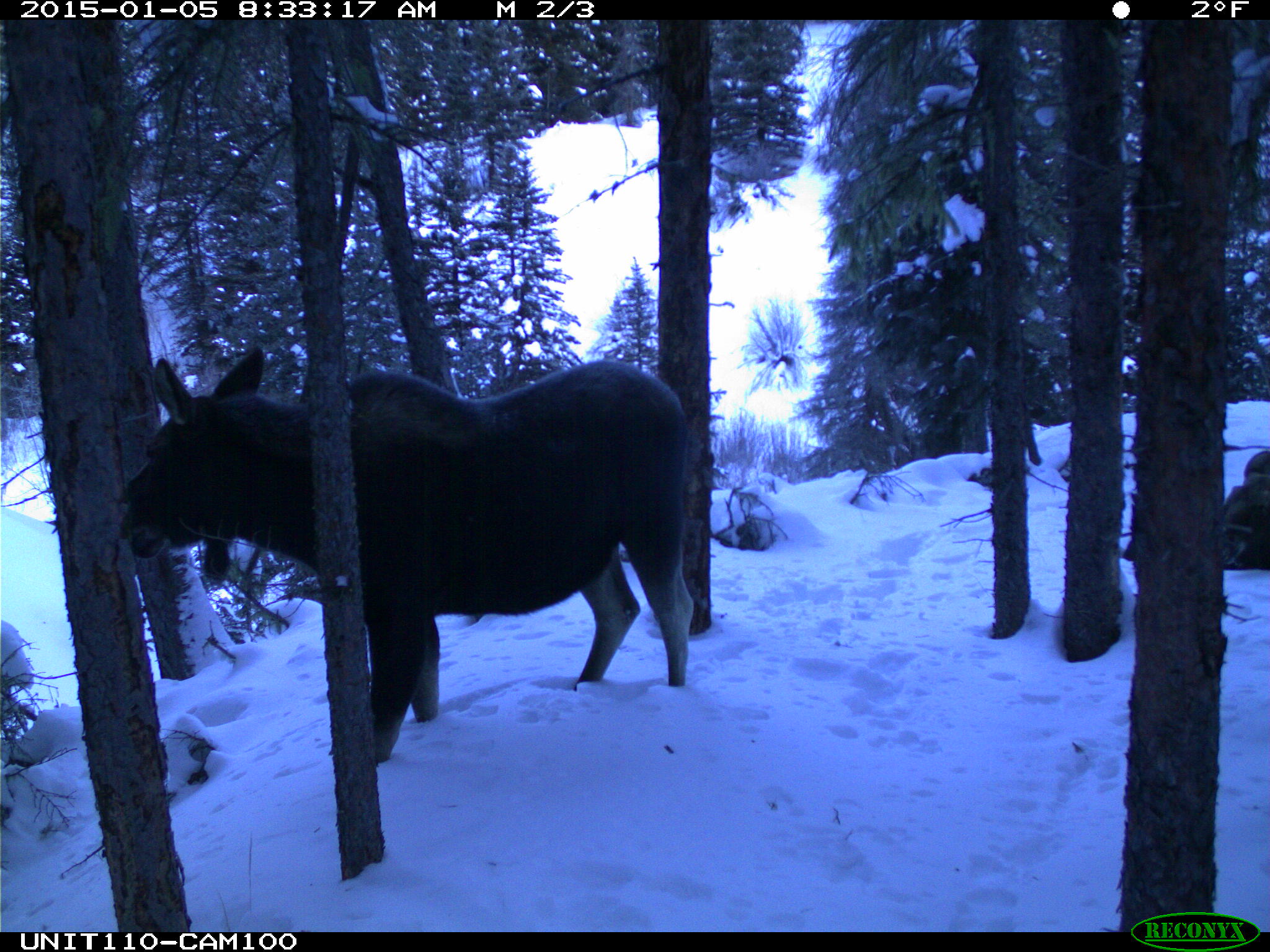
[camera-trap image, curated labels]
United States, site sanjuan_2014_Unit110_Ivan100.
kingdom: Animalia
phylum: Chordata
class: Mammalia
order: Artiodactyla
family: Cervidae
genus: Alces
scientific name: Alces alces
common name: moose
Alces alces (moose).